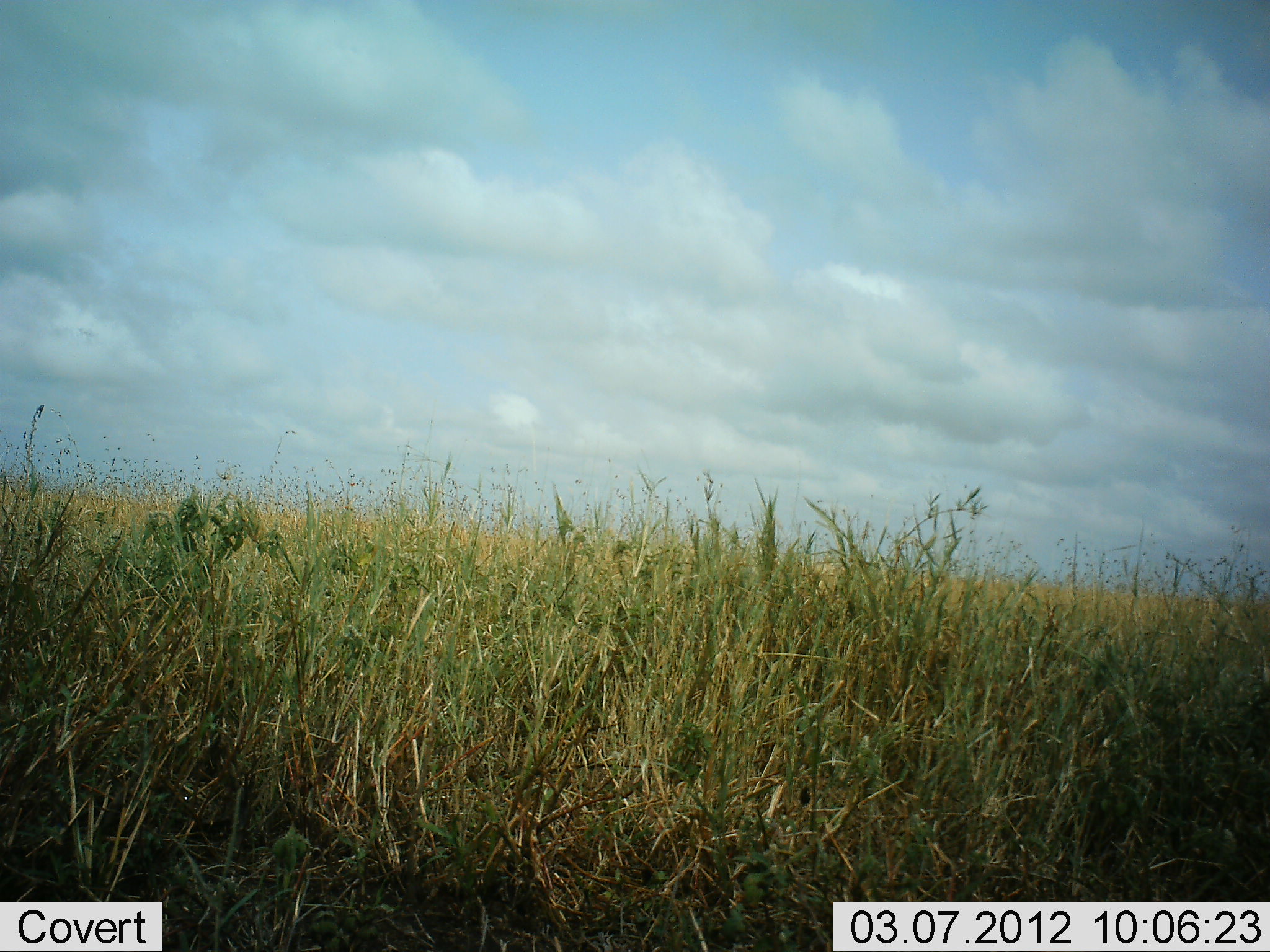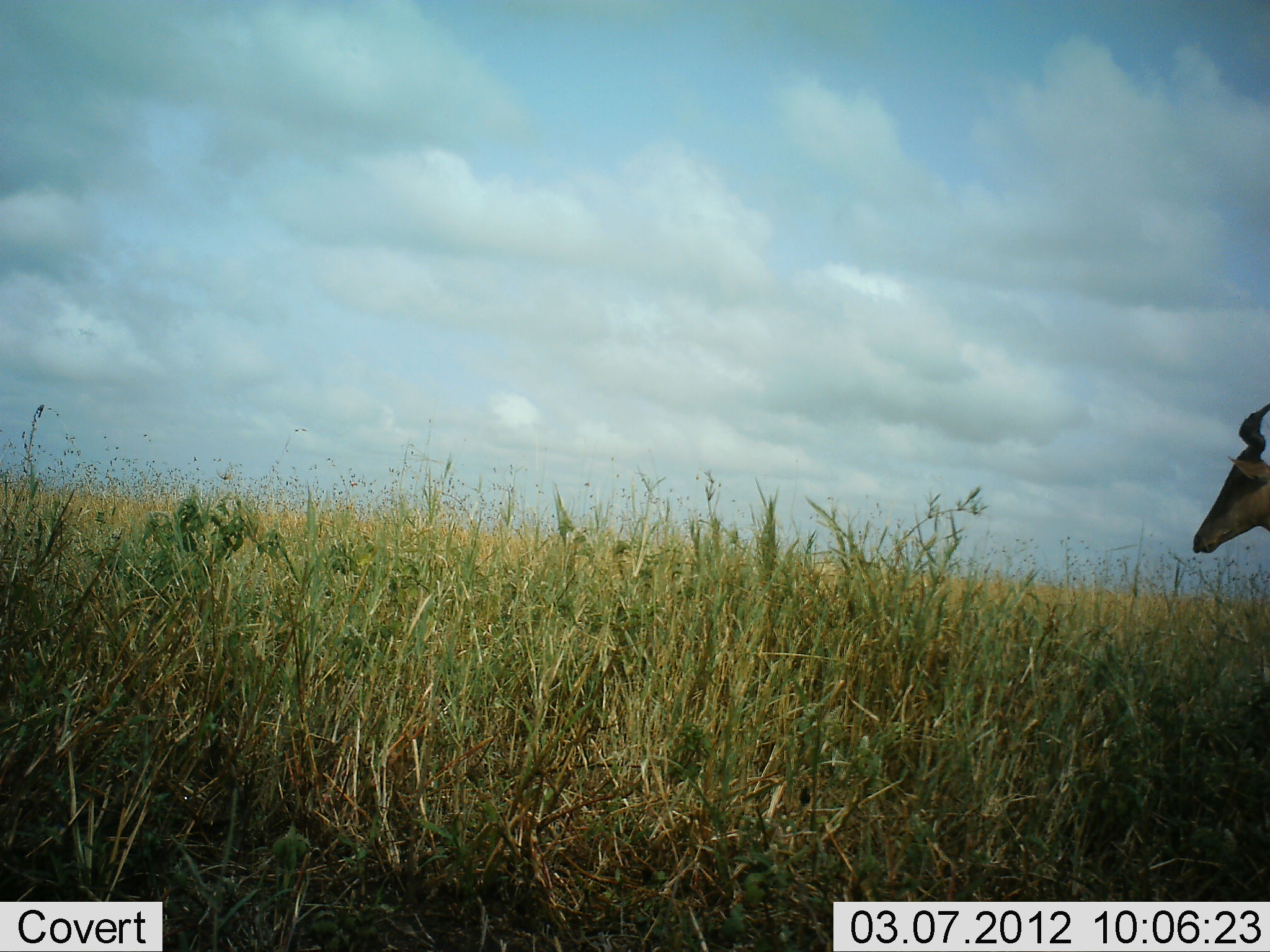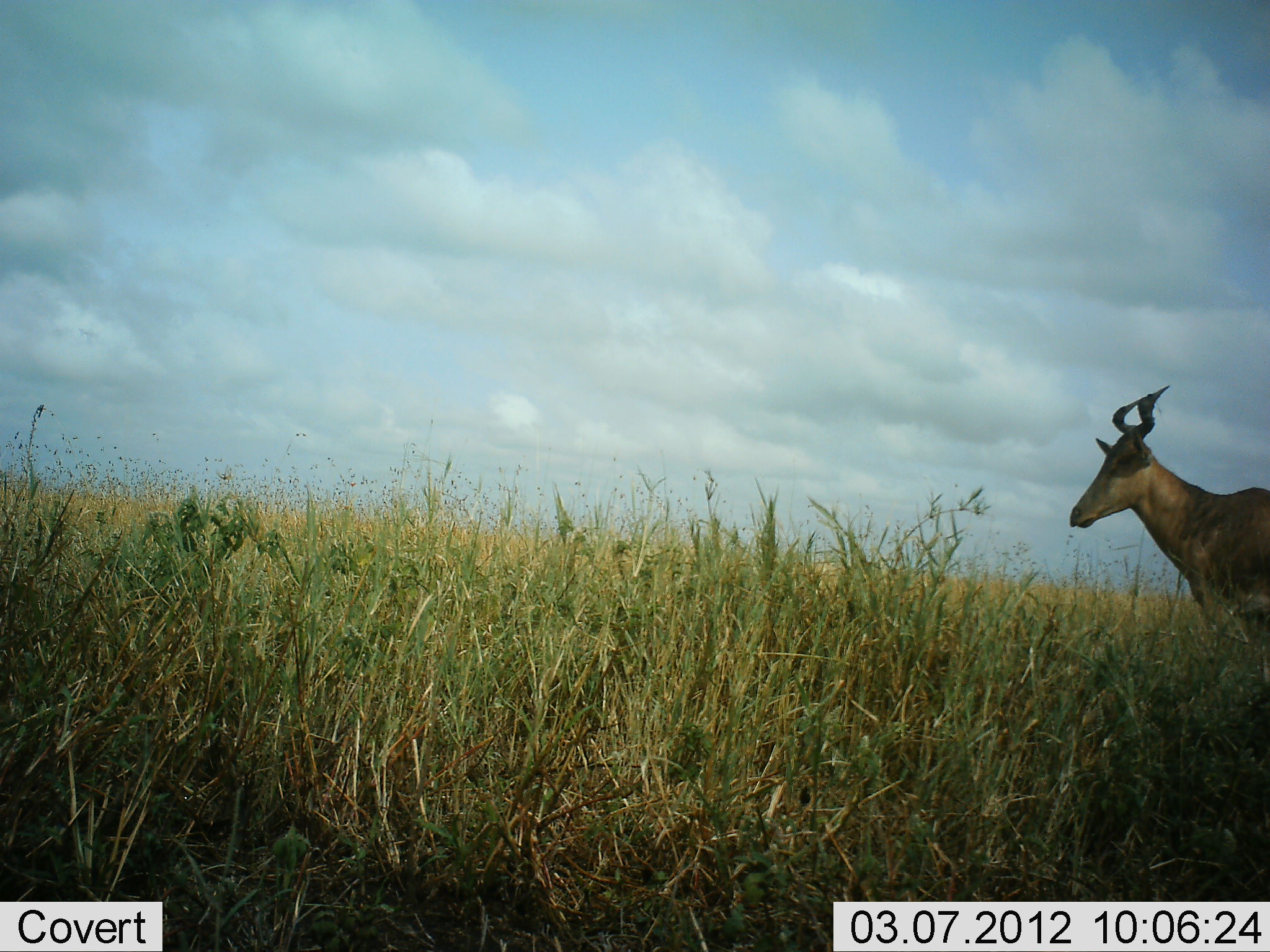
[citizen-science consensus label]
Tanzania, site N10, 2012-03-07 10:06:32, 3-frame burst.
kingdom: Animalia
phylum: Chordata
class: Mammalia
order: Artiodactyla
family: Bovidae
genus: Alcelaphus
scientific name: Alcelaphus buselaphus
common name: hartebeest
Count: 1.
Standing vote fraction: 7%.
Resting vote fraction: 0%.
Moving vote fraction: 89%.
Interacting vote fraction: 0%.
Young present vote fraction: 0%.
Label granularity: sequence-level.